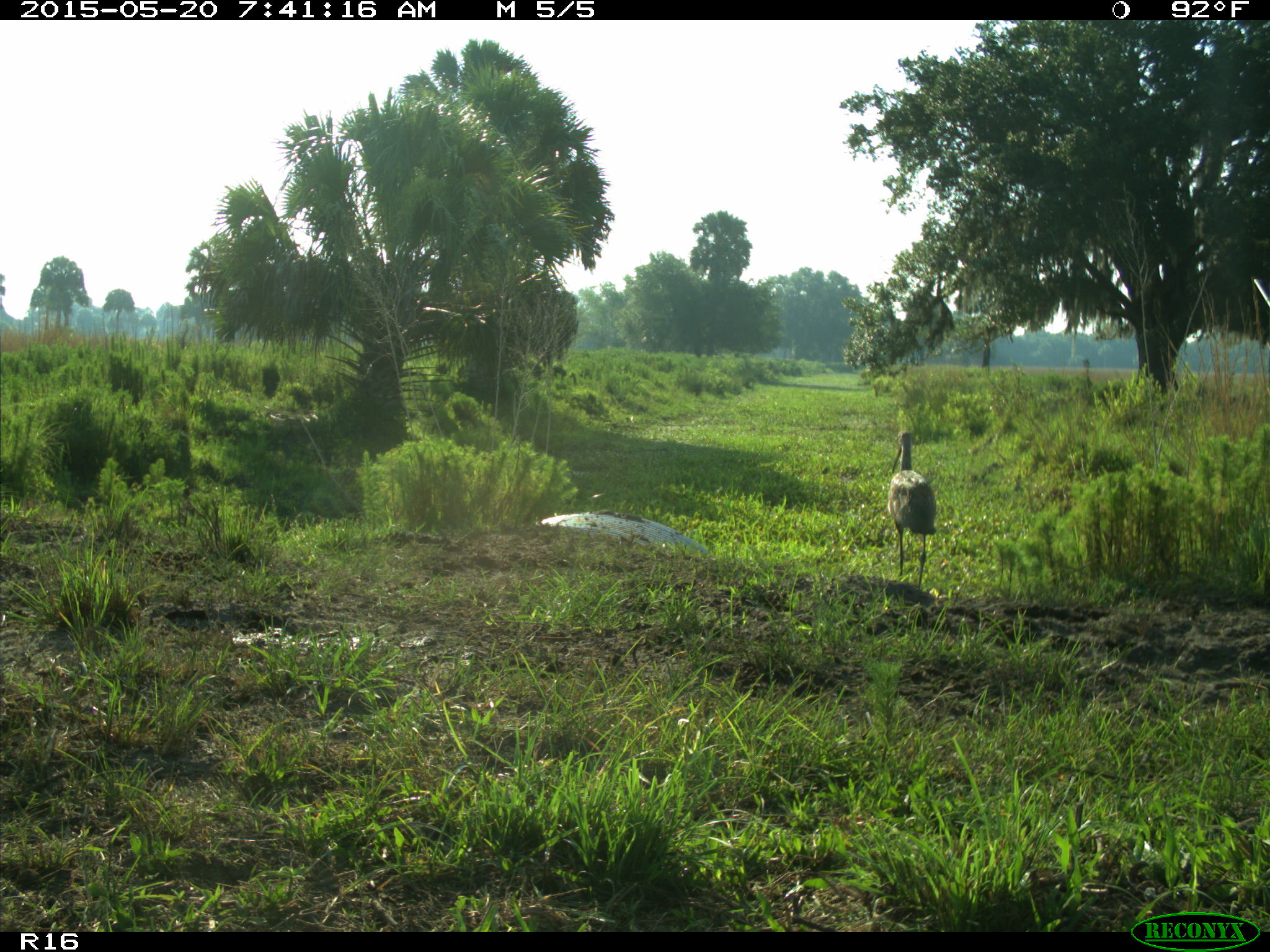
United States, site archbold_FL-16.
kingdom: Animalia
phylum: Chordata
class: Aves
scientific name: Aves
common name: birds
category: unidentified bird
Unidentified bird (birds) (Aves).